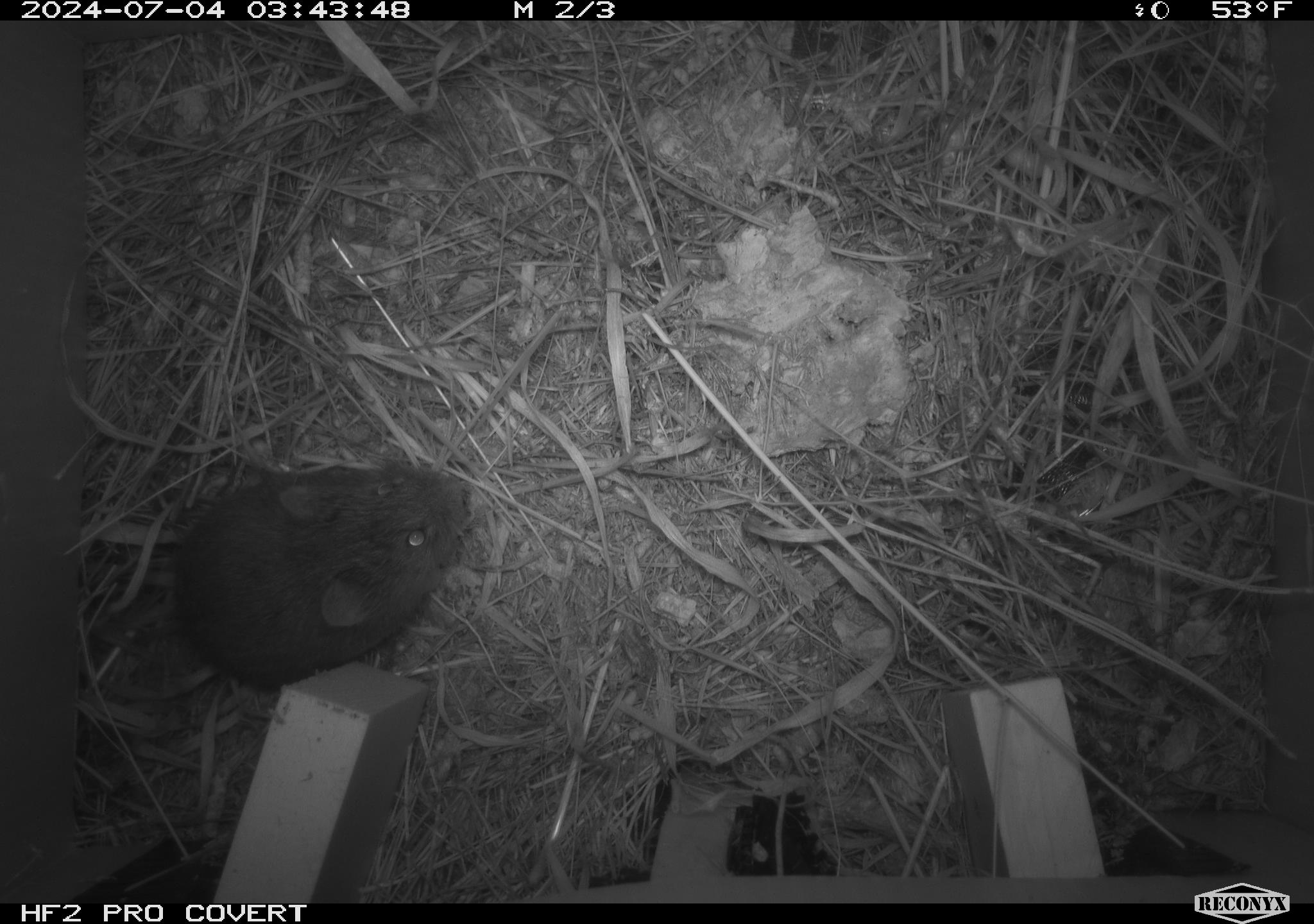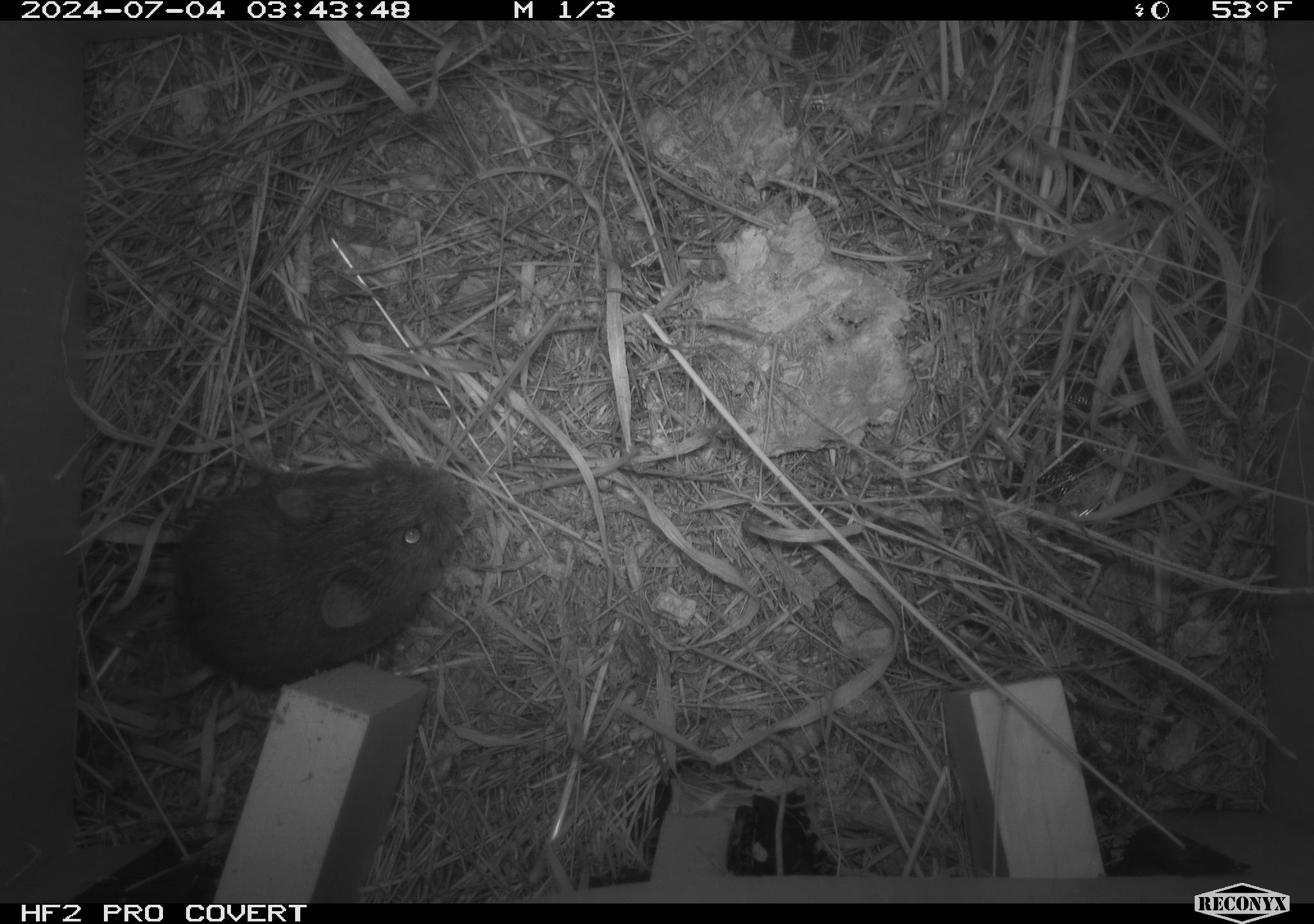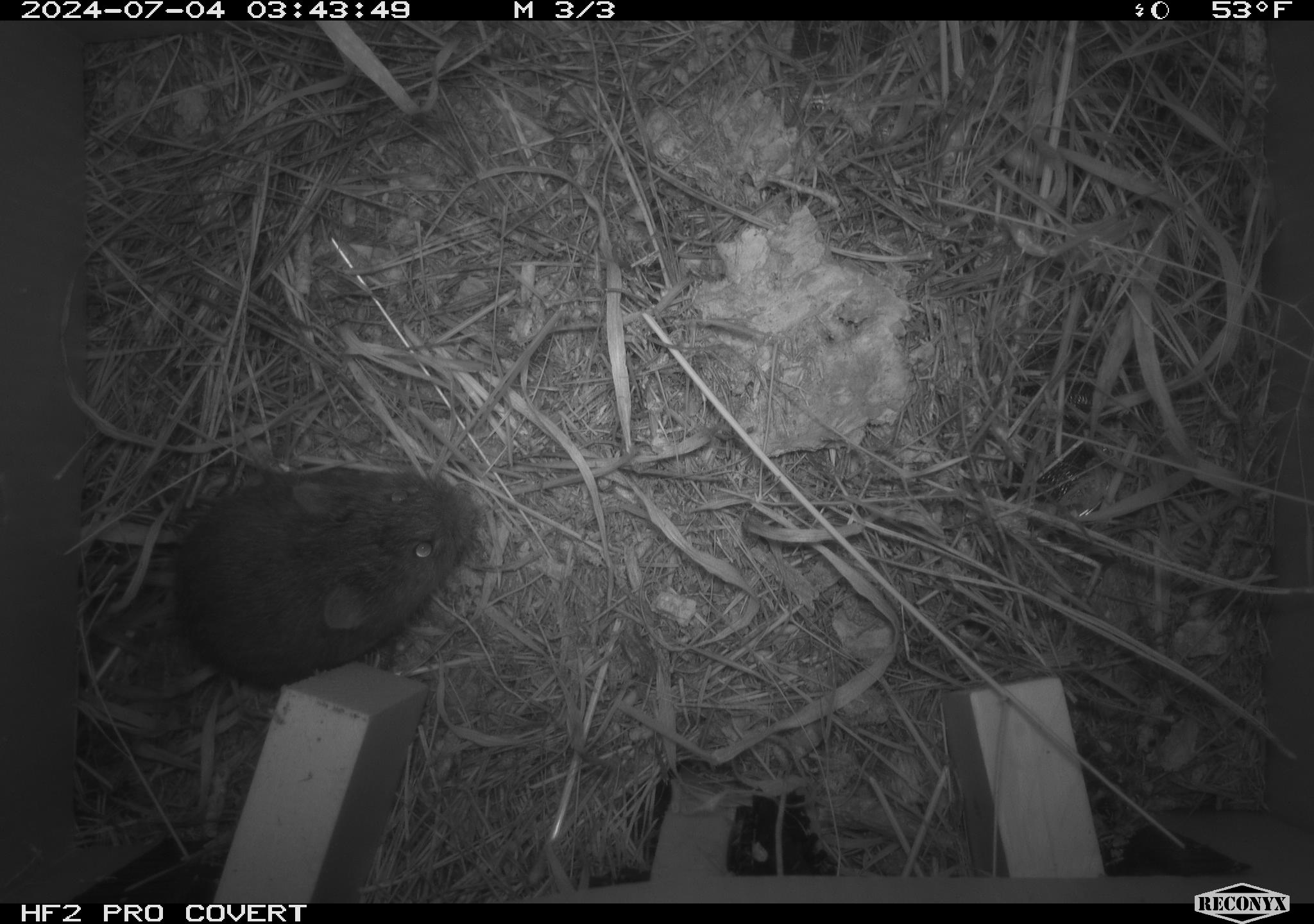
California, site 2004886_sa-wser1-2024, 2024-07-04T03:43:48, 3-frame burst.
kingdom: Animalia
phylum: Chordata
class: Mammalia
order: Rodentia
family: Cricetidae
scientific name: Arvicolinae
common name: voles, lemmings, and muskrats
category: arvicolinae subfamily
Arvicolinae subfamily (voles, lemmings, and muskrats) (Arvicolinae).